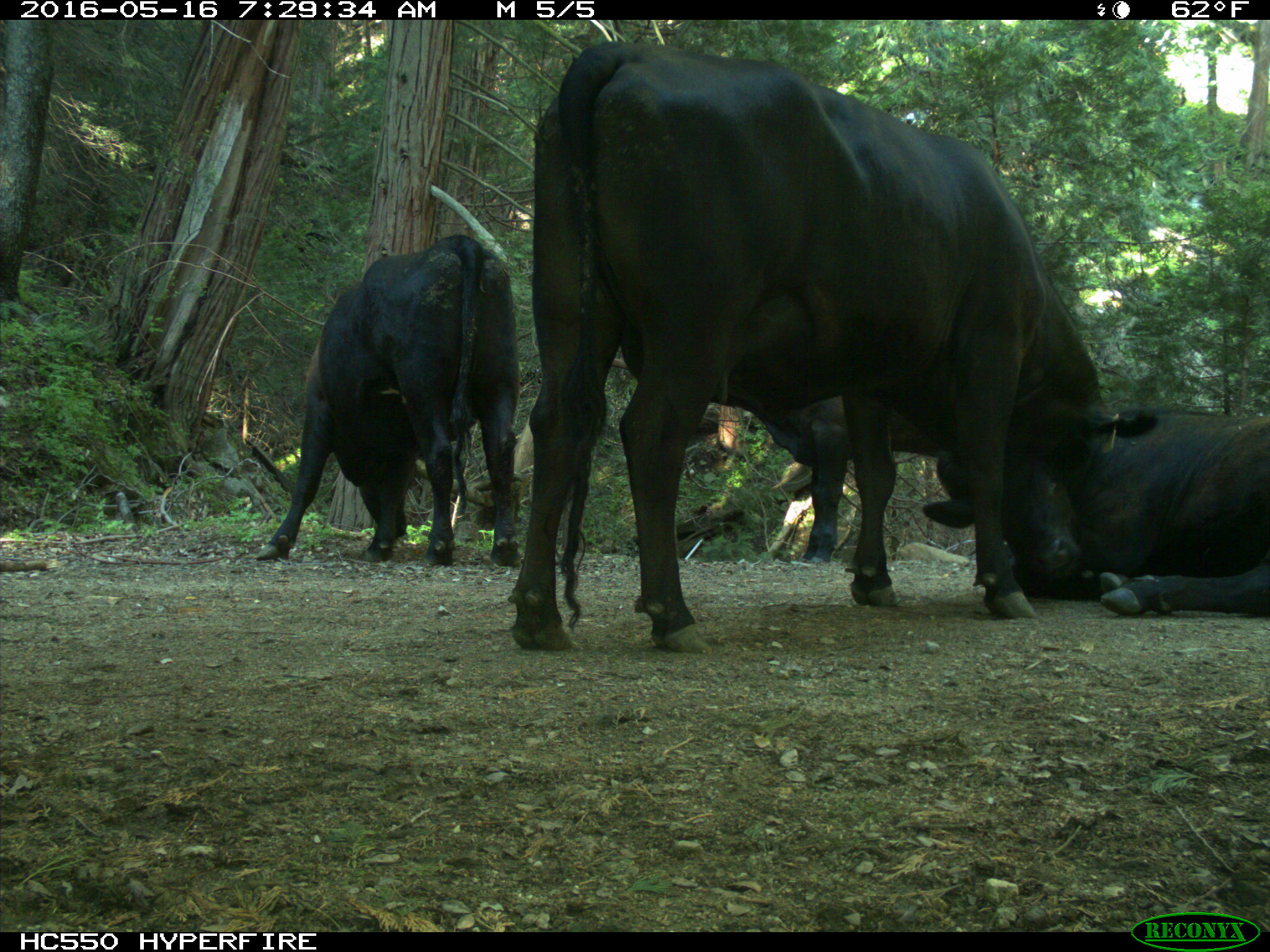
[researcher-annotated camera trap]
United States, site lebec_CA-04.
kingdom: Animalia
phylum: Chordata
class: Mammalia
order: Artiodactyla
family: Bovidae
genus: Bos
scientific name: Bos taurus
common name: domestic cow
Bos taurus (domestic cow).